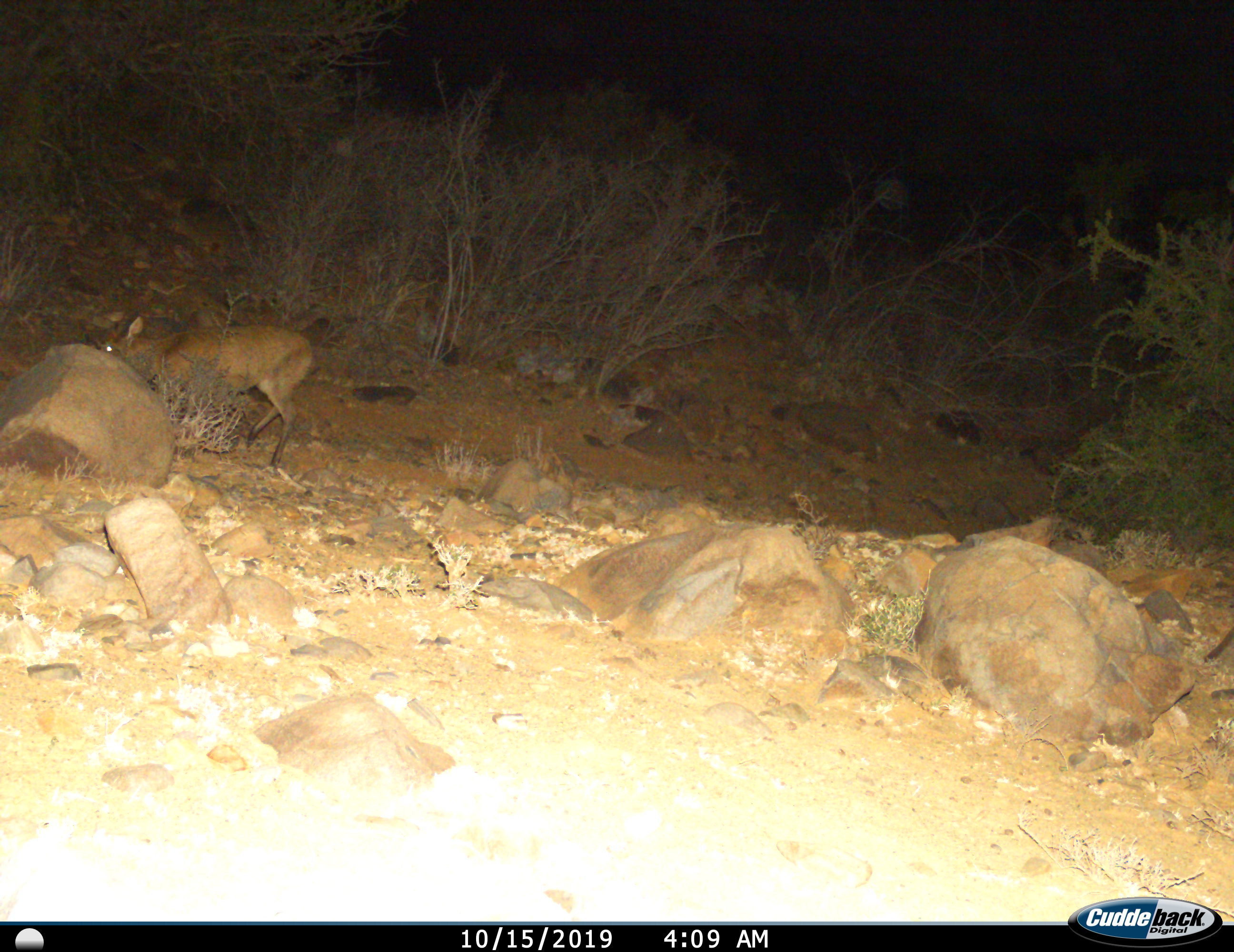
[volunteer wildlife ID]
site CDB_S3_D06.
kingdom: Animalia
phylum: Chordata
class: Mammalia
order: Artiodactyla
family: Bovidae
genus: Sylvicapra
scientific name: Sylvicapra grimmia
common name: common duiker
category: duikercommongrey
Duikercommongrey (common duiker) (Sylvicapra grimmia), count 1. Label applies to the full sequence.